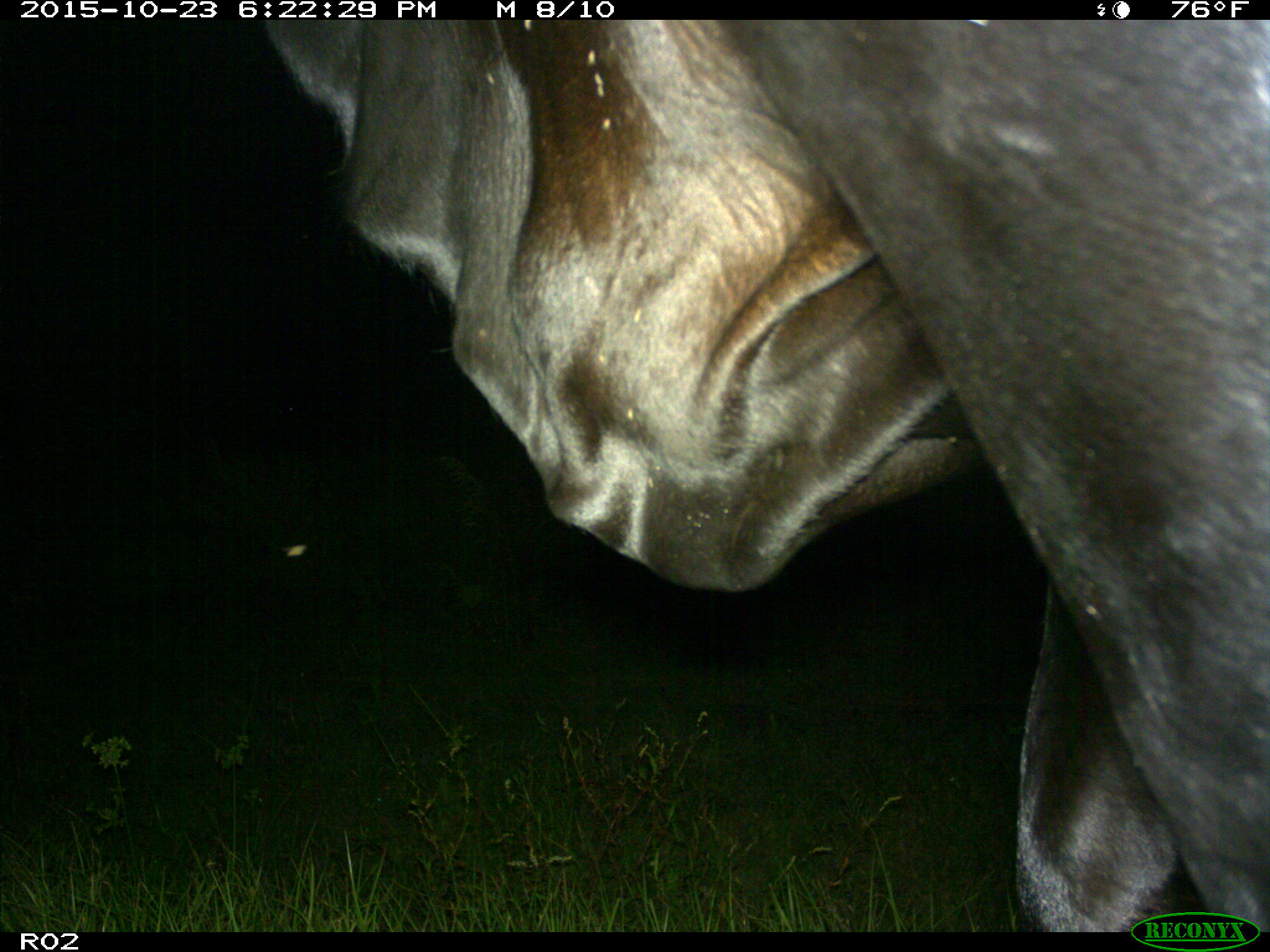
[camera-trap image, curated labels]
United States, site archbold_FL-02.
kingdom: Animalia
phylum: Chordata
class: Mammalia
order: Artiodactyla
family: Bovidae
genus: Bos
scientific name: Bos taurus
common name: domestic cow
Bos taurus (domestic cow).